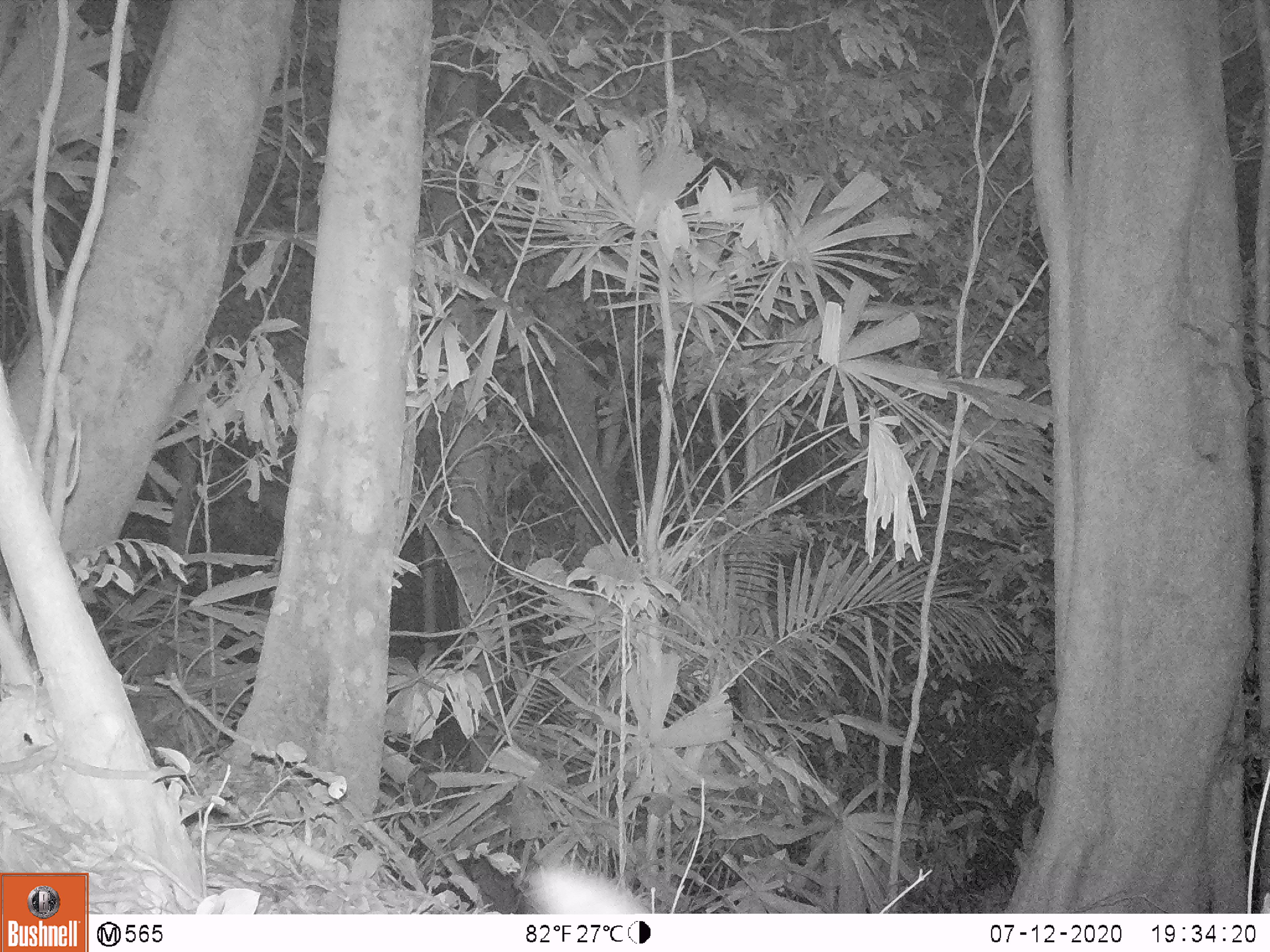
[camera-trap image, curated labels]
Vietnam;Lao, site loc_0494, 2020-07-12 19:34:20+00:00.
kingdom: Animalia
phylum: Chordata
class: Mammalia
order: Carnivora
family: Mustelidae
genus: Melogale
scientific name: Melogale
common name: ferret badger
Ferret badger (Melogale). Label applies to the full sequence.